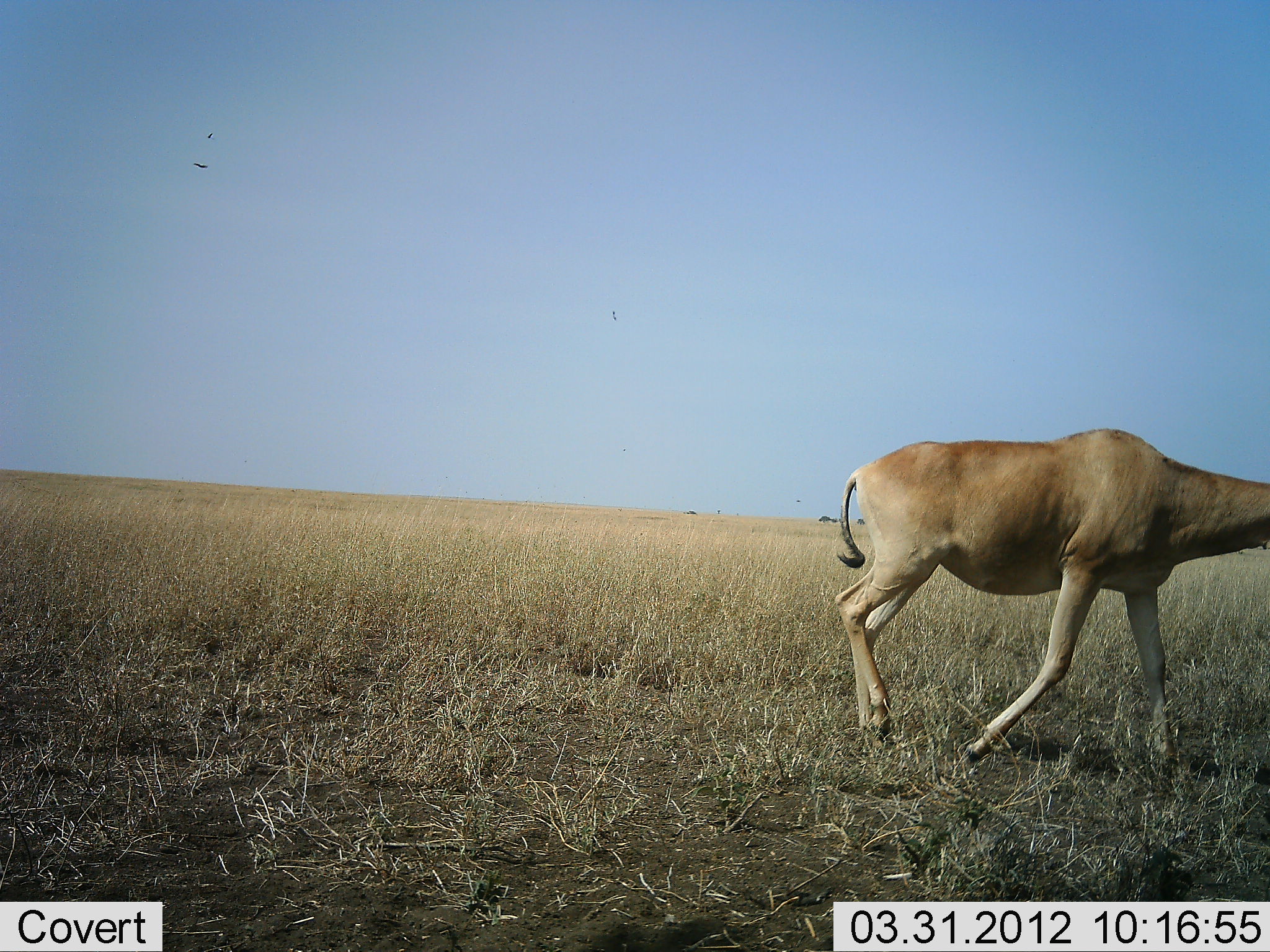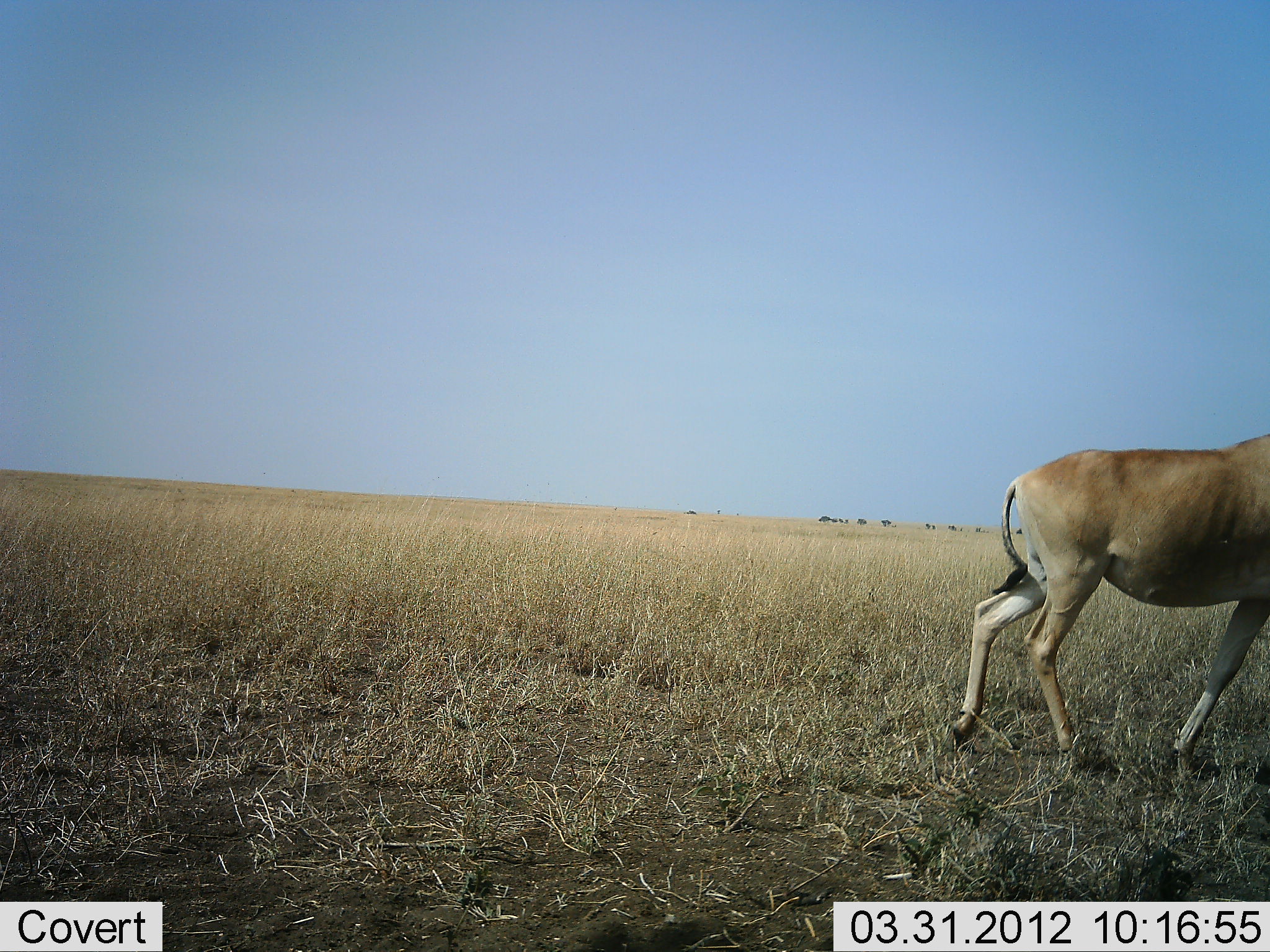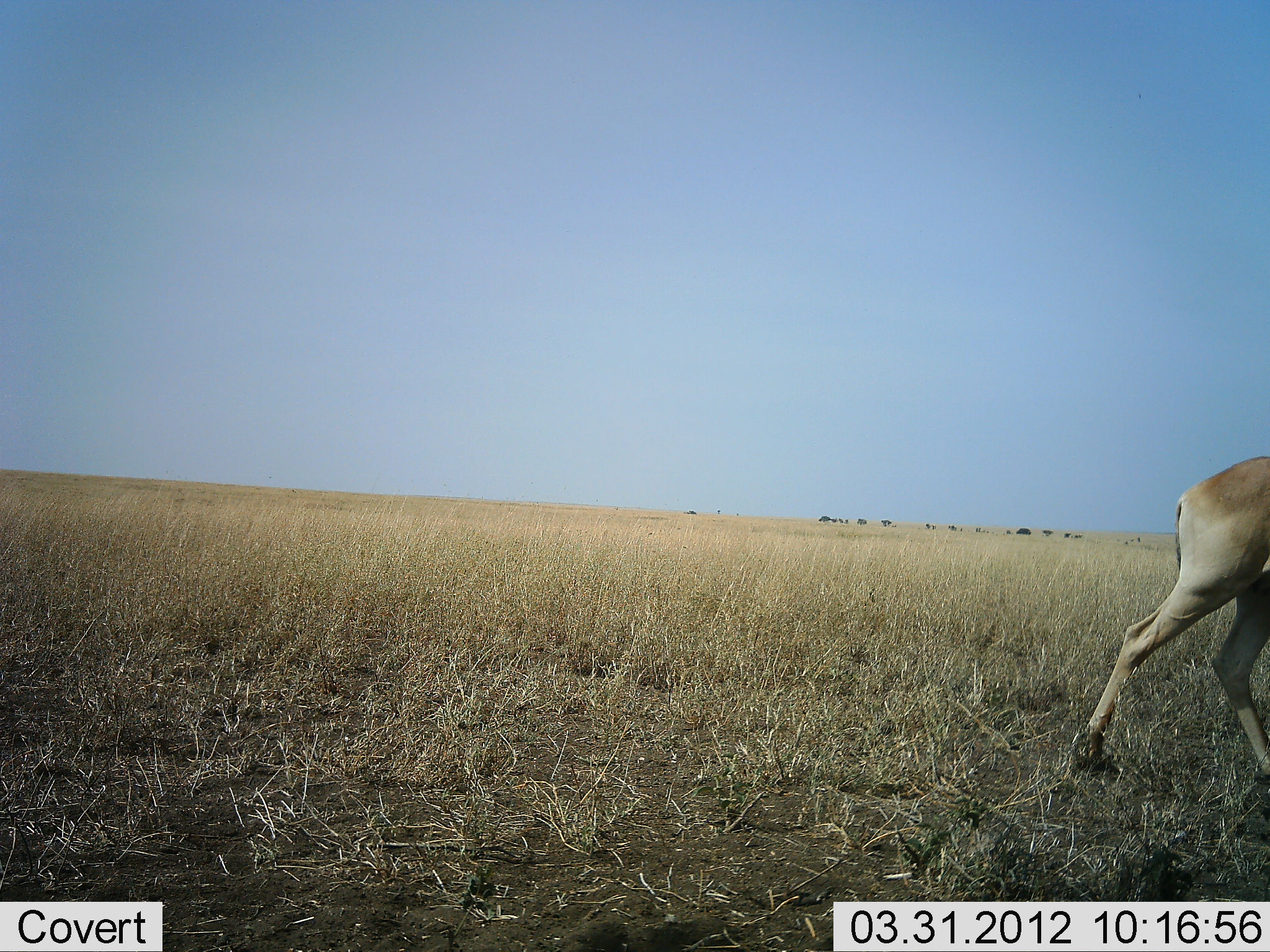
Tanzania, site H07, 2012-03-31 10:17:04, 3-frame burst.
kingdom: Animalia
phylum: Chordata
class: Mammalia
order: Artiodactyla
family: Bovidae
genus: Alcelaphus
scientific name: Alcelaphus buselaphus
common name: hartebeest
Hartebeest (Alcelaphus buselaphus), count 1. Behavior (volunteer vote fractions): standing 0%, resting 0%, moving 100%, interacting 0%. Young present (vote fraction): 0%. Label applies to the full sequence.